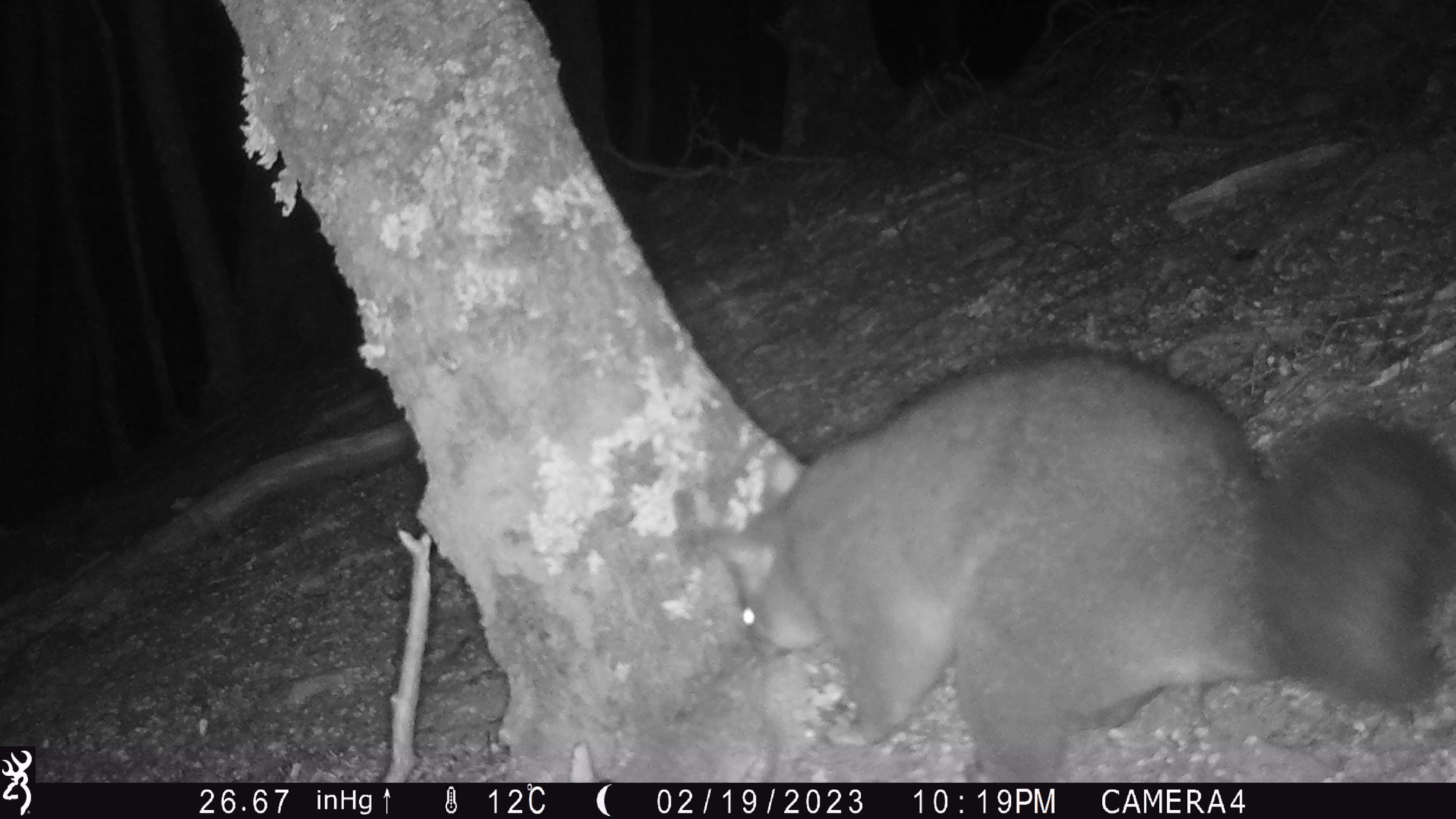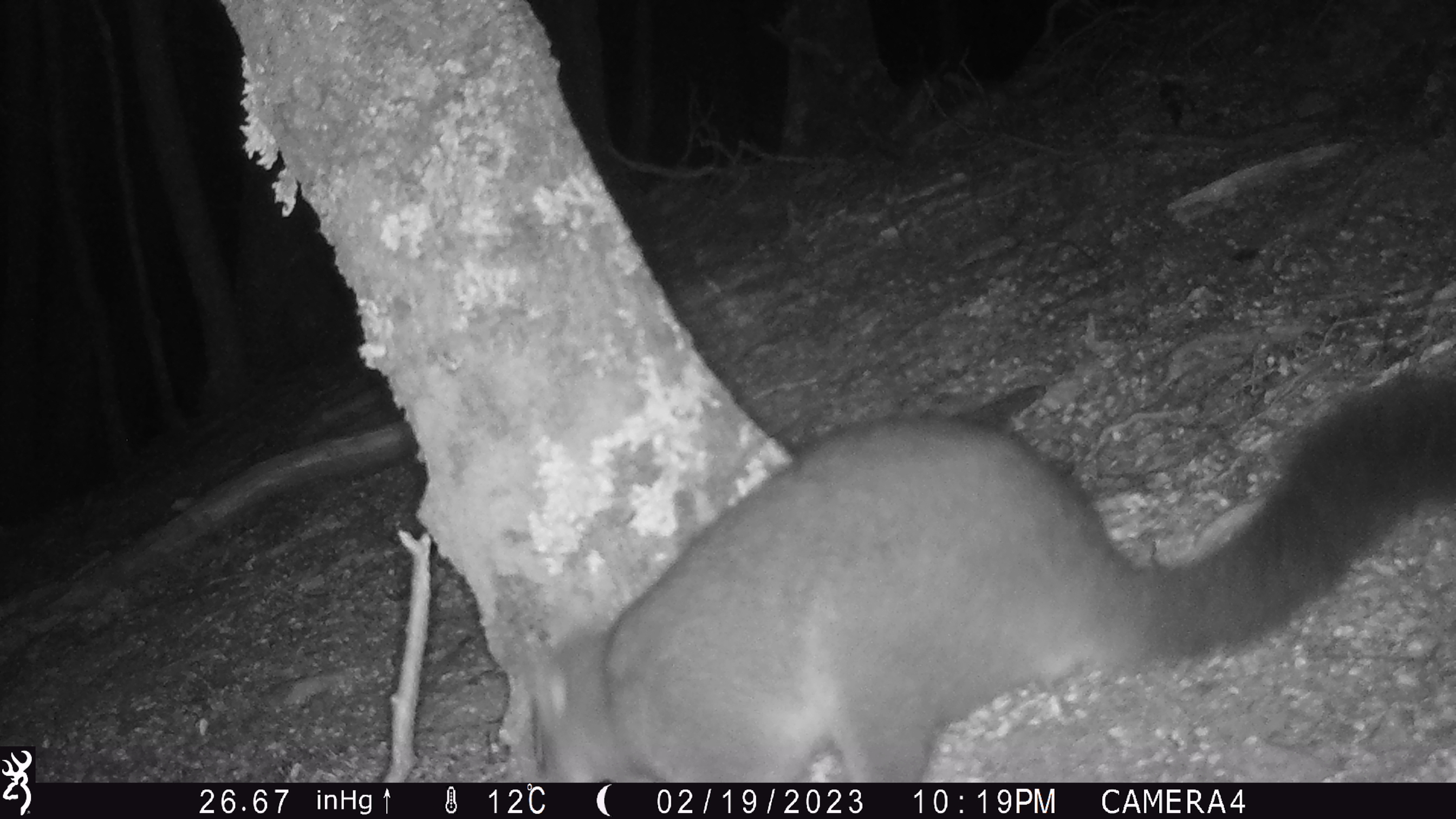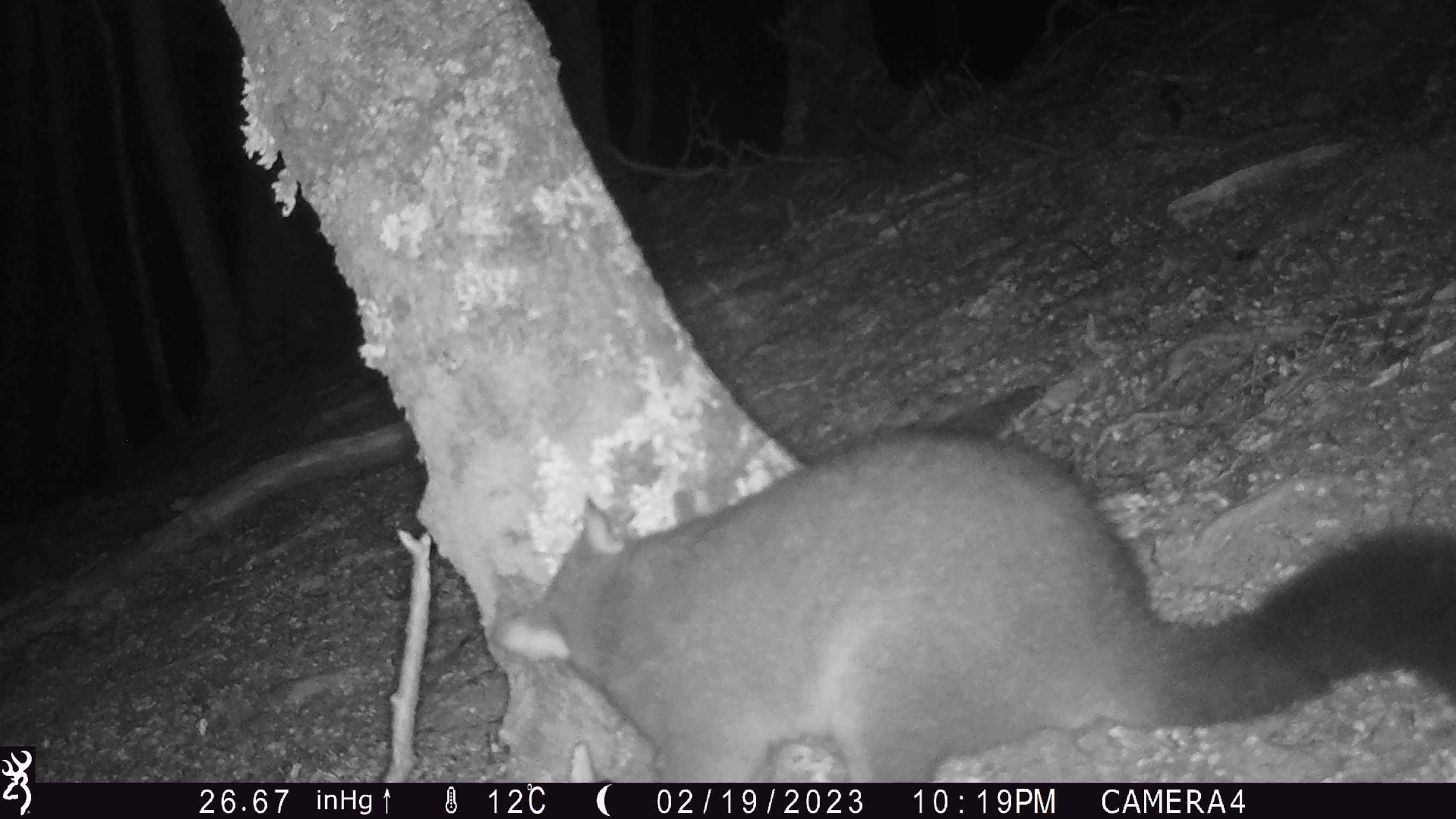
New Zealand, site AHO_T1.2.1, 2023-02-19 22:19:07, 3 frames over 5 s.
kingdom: Animalia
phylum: Chordata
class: Mammalia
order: Carnivora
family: Mustelidae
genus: Mustela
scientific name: Mustela erminea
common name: stoat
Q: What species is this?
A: Stoat (Mustela erminea).